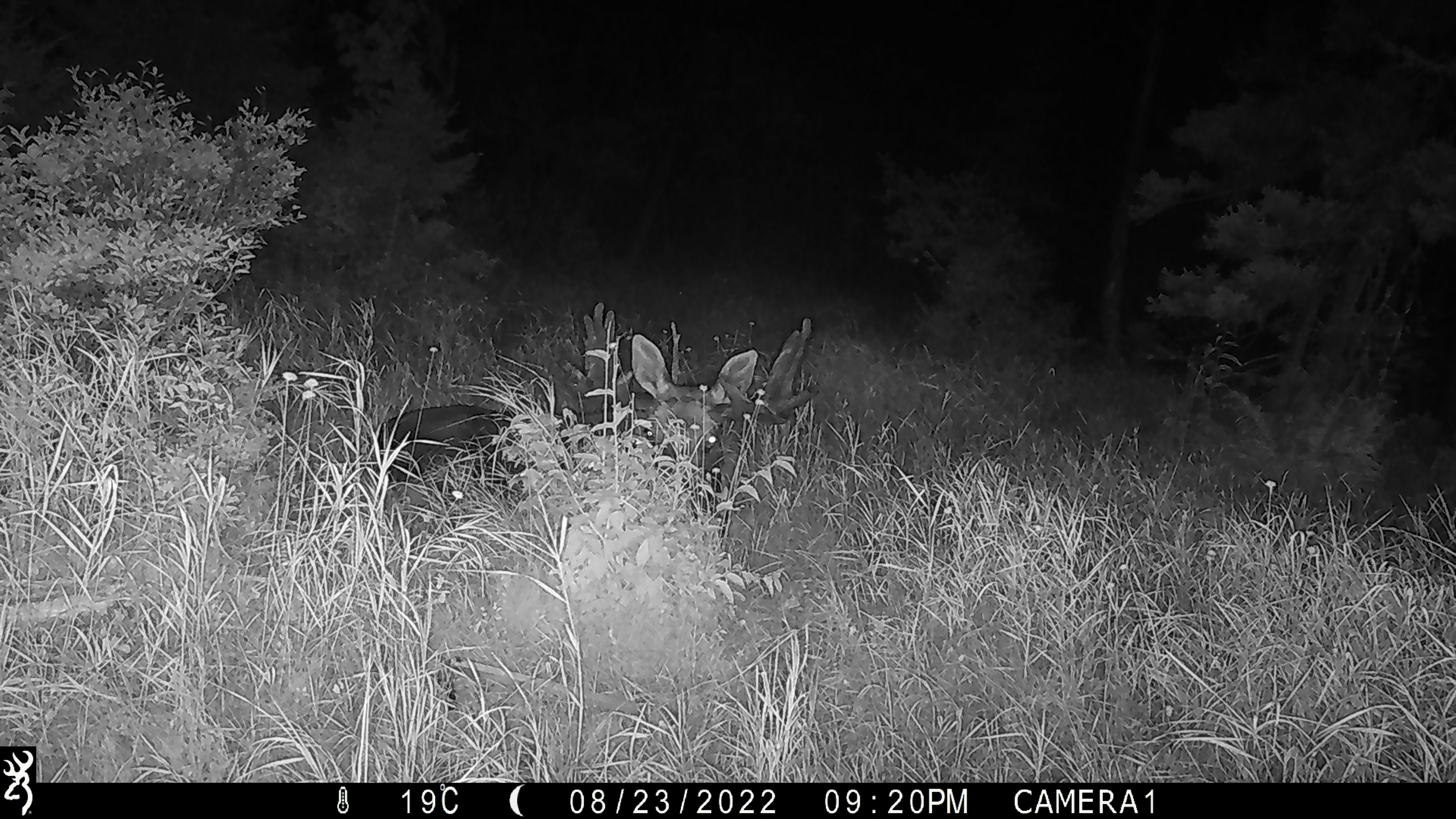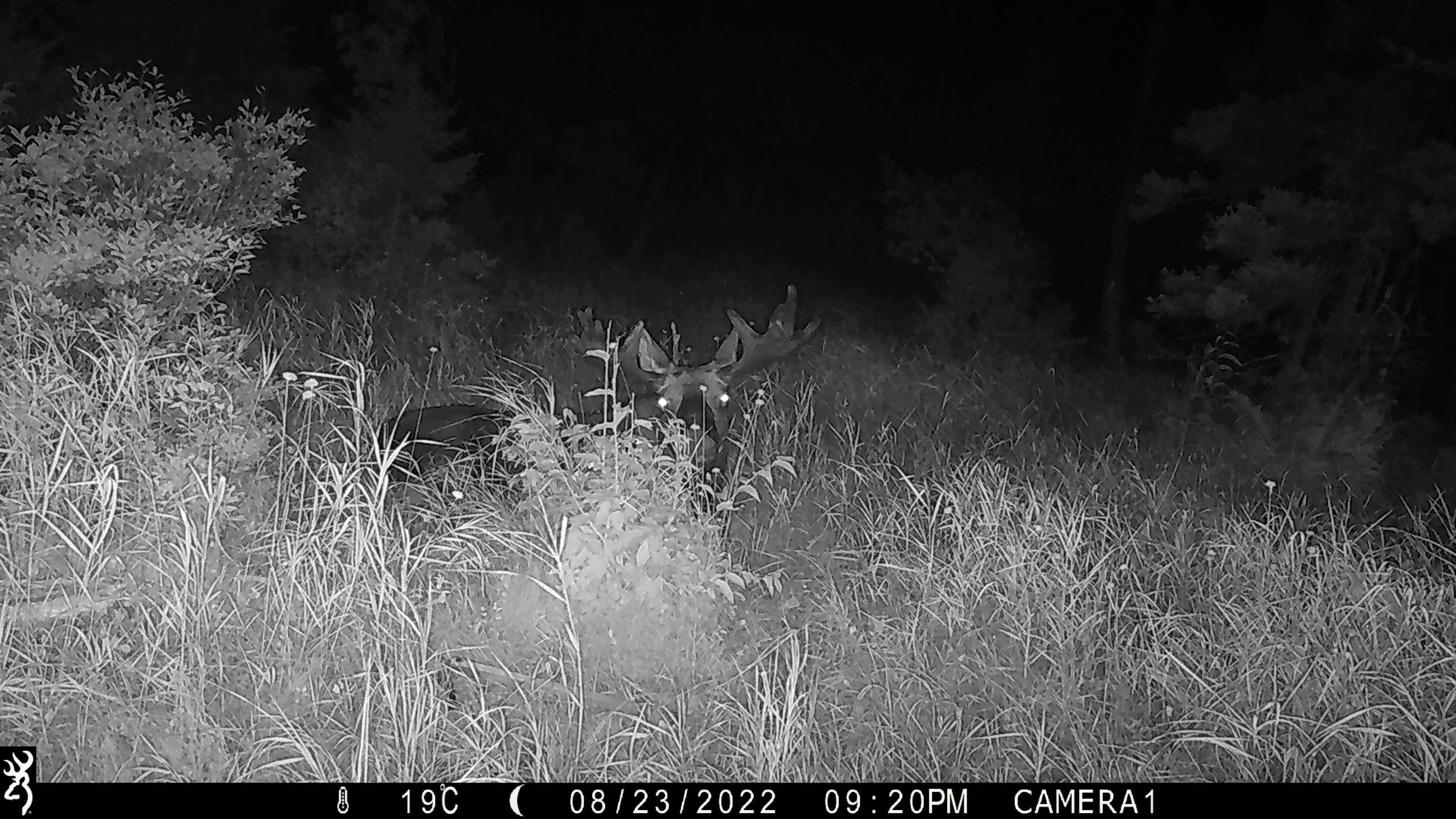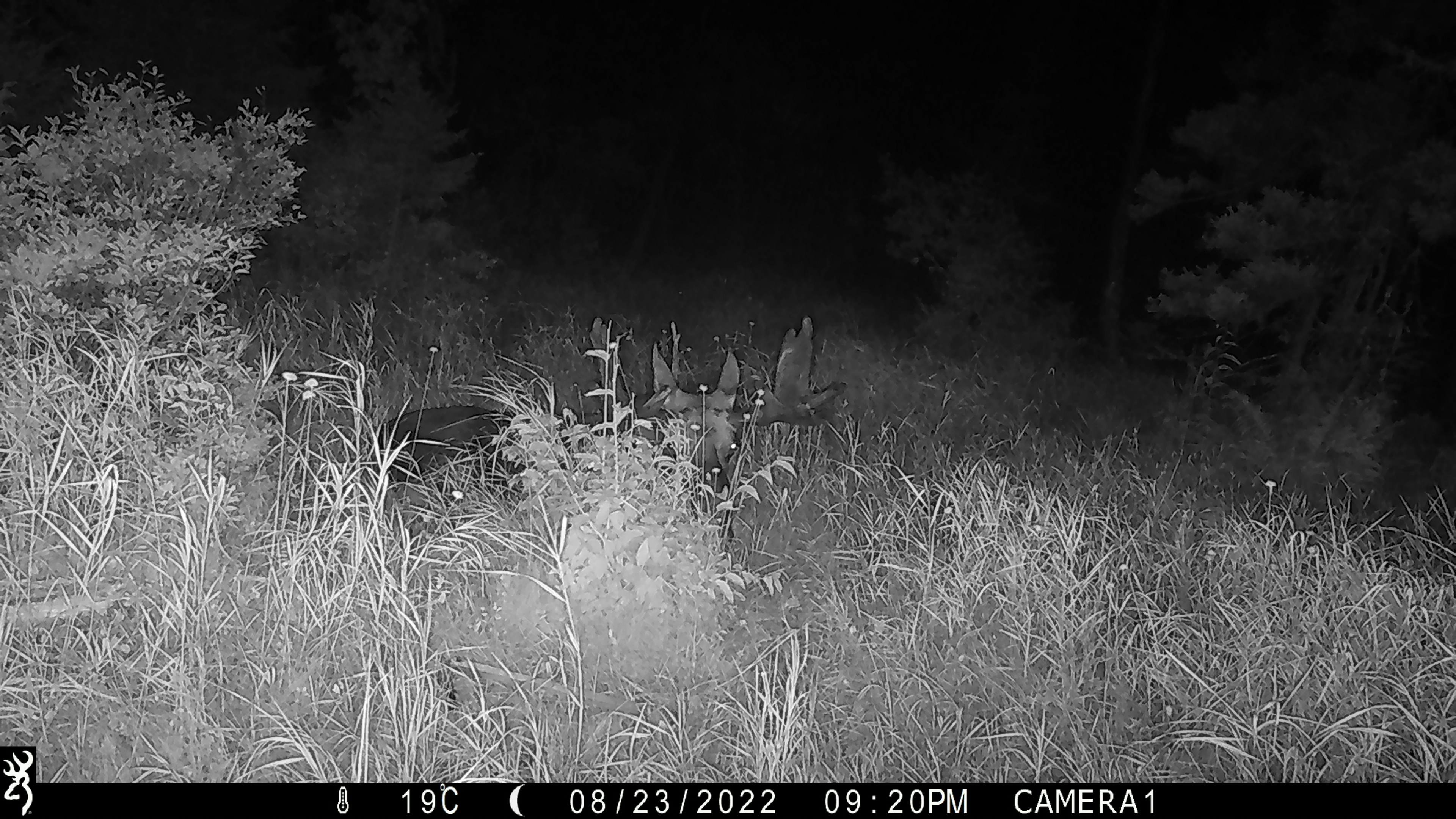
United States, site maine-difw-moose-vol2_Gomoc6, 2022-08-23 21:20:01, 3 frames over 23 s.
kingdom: Animalia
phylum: Chordata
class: Mammalia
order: Artiodactyla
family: Cervidae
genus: Alces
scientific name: Alces alces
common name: moose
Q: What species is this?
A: Moose (Alces alces).